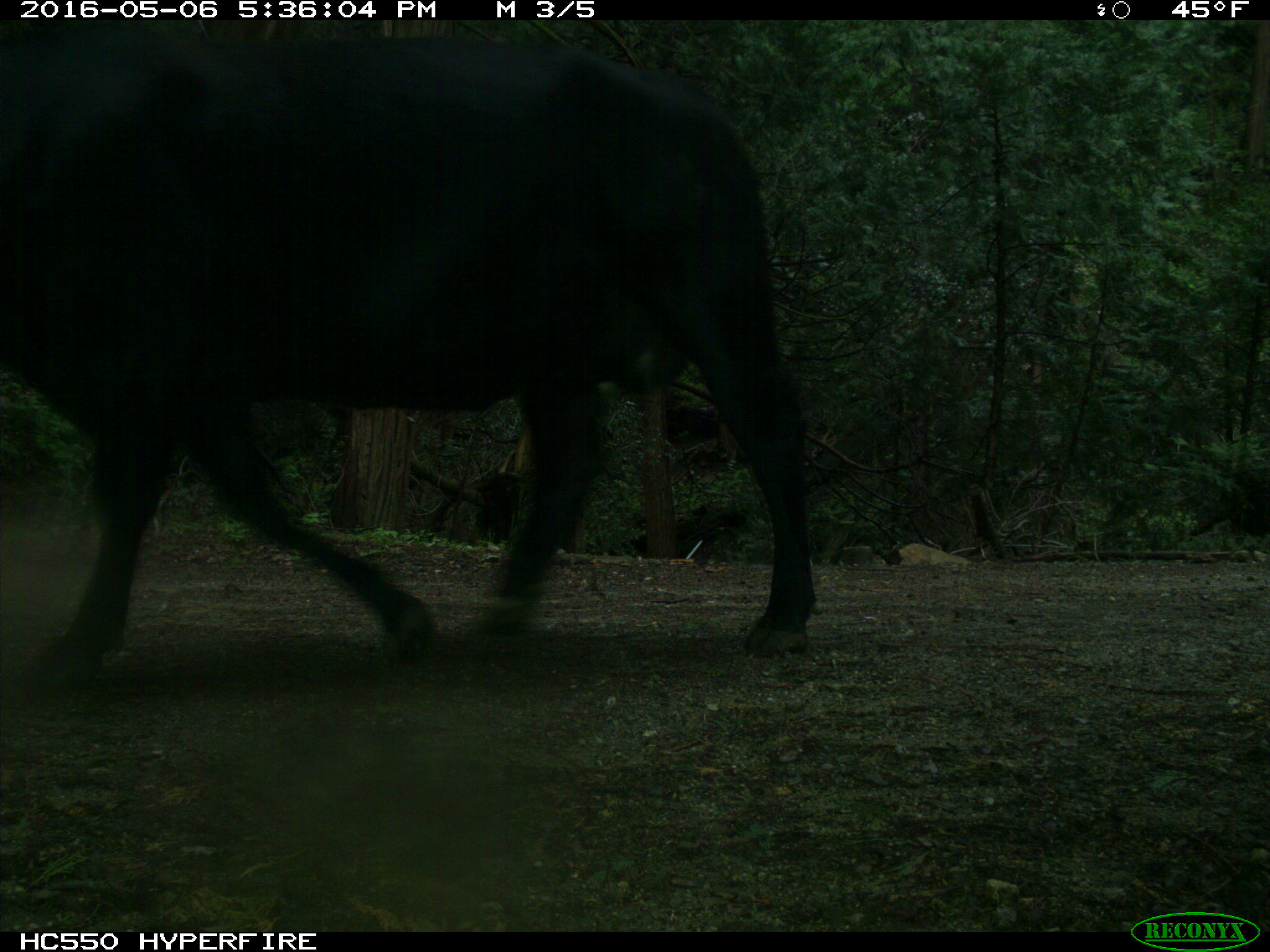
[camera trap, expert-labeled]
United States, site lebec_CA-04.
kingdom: Animalia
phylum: Chordata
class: Mammalia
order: Artiodactyla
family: Bovidae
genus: Bos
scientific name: Bos taurus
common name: domestic cow